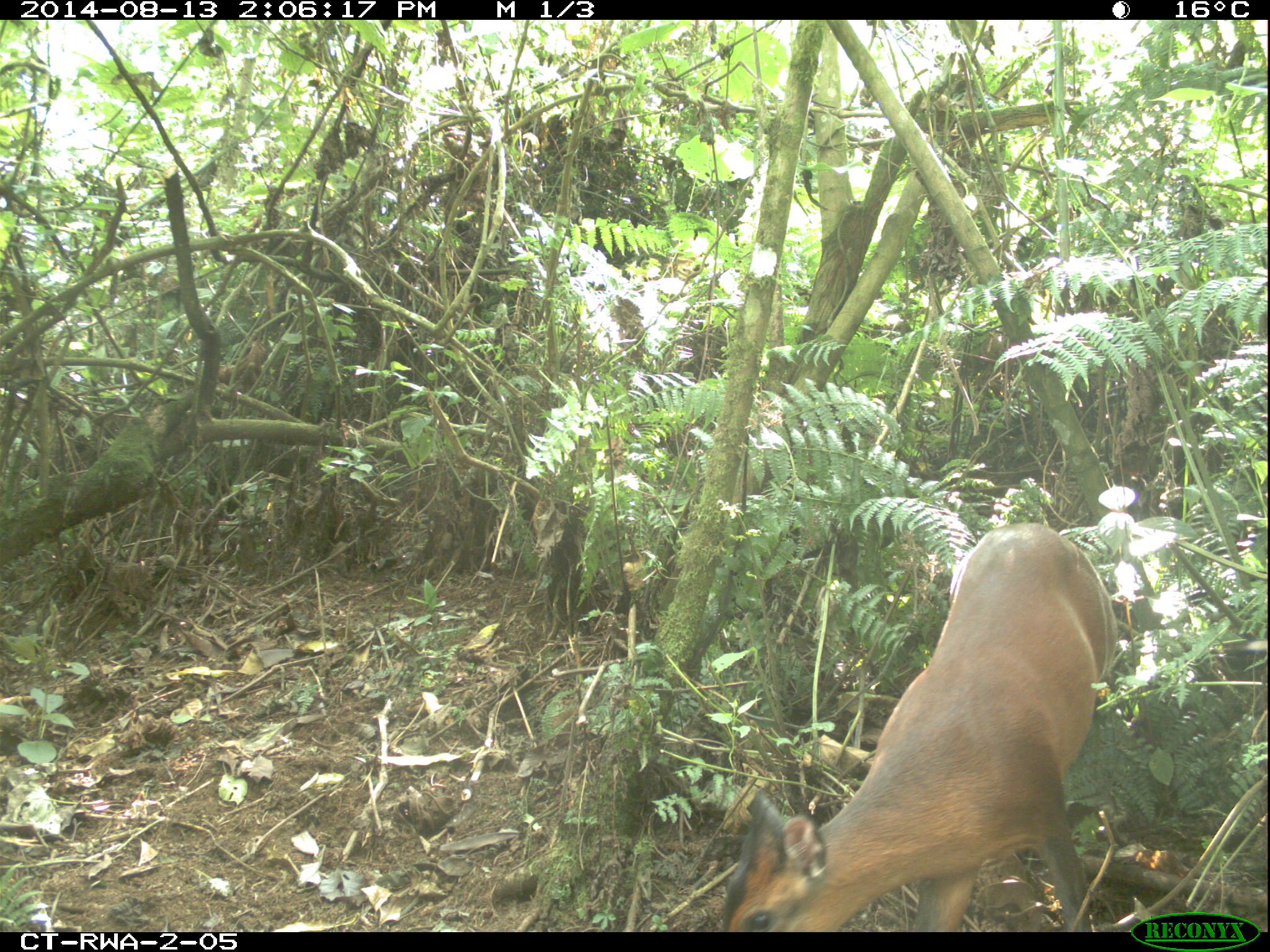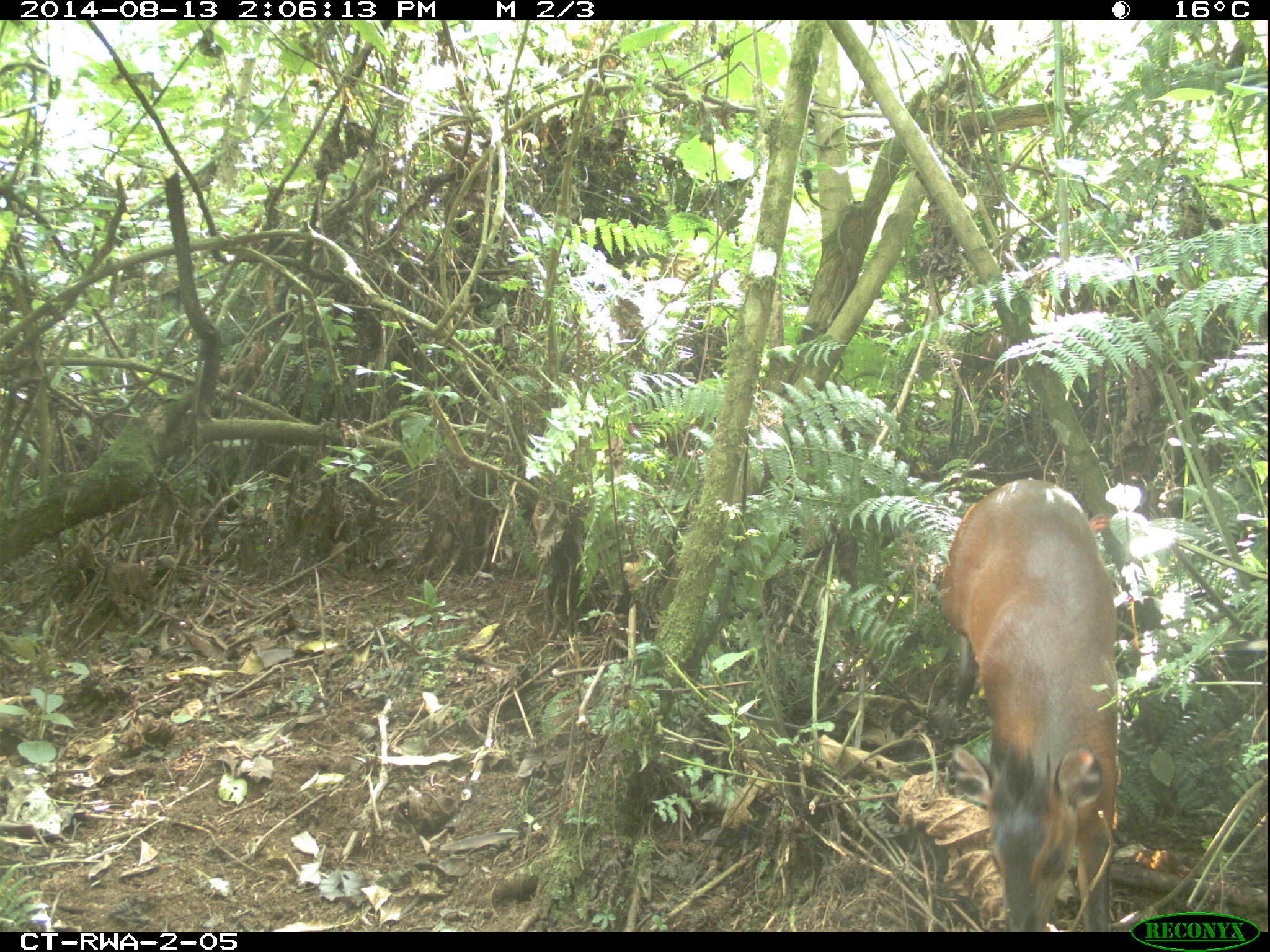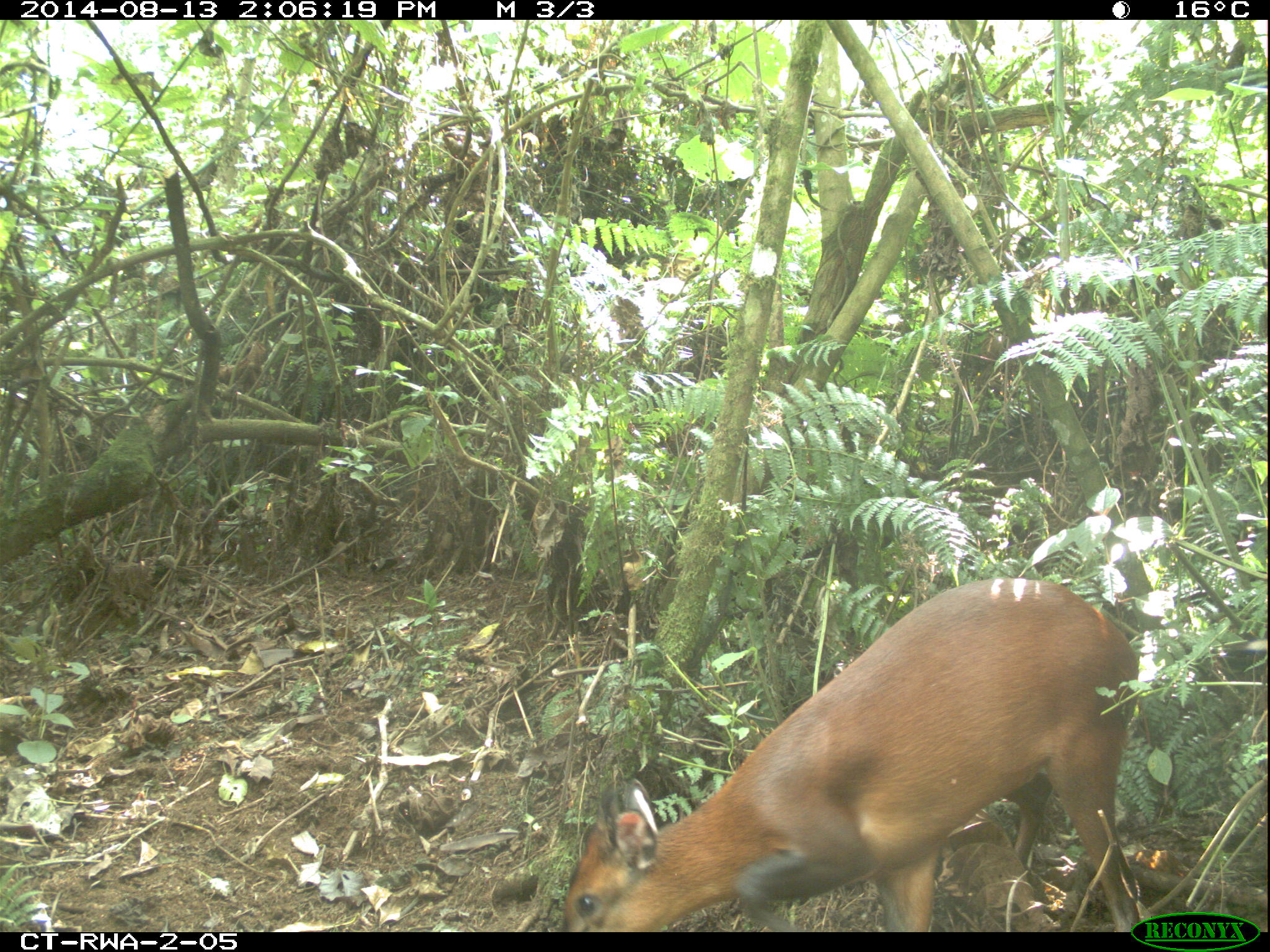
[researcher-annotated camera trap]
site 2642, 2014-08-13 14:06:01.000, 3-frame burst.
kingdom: Animalia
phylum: Chordata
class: Mammalia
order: Artiodactyla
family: Bovidae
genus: Cephalophus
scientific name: Cephalophus nigrifrons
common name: black-fronted duiker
Cephalophus nigrifrons (black-fronted duiker), count 1.